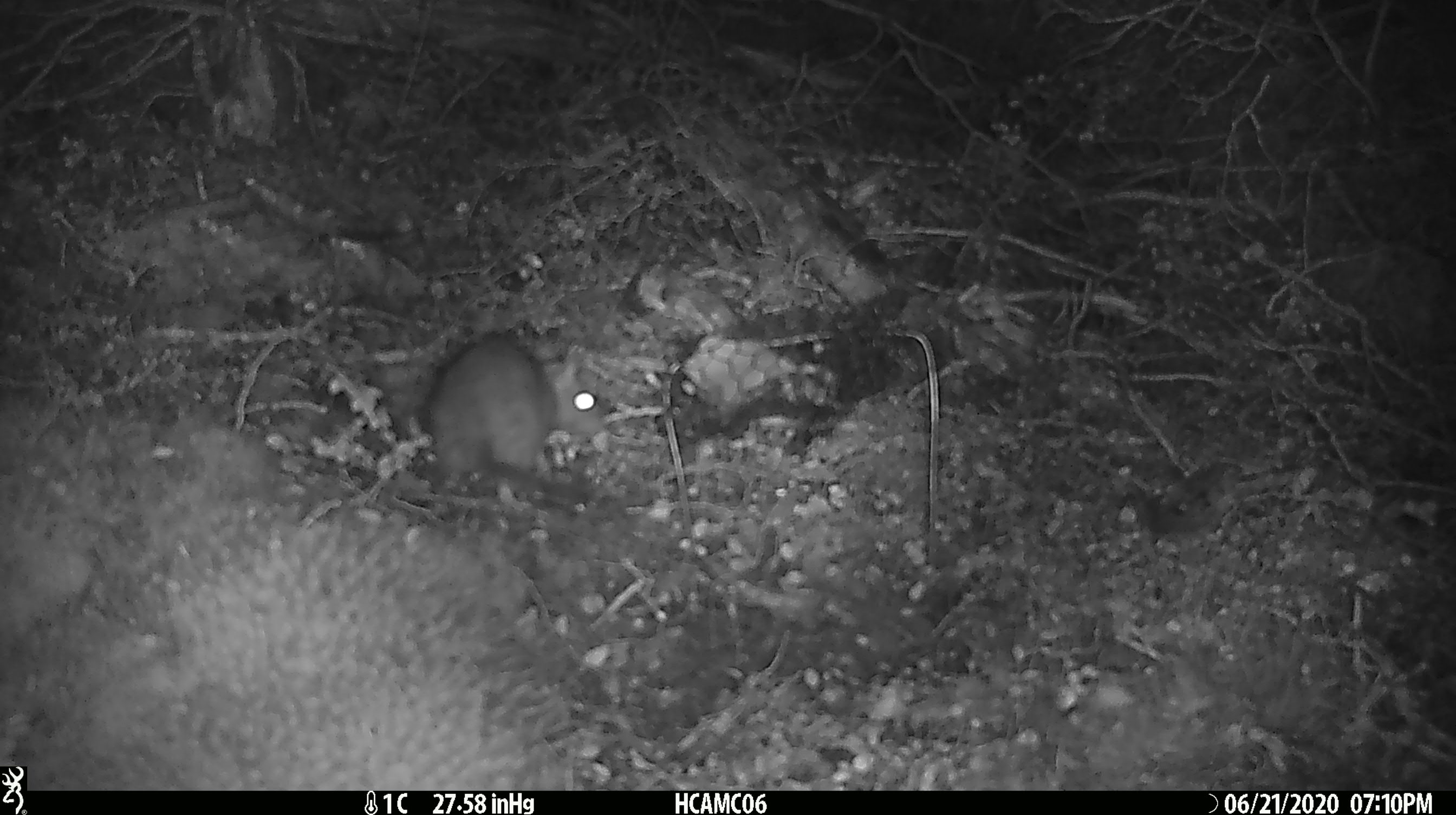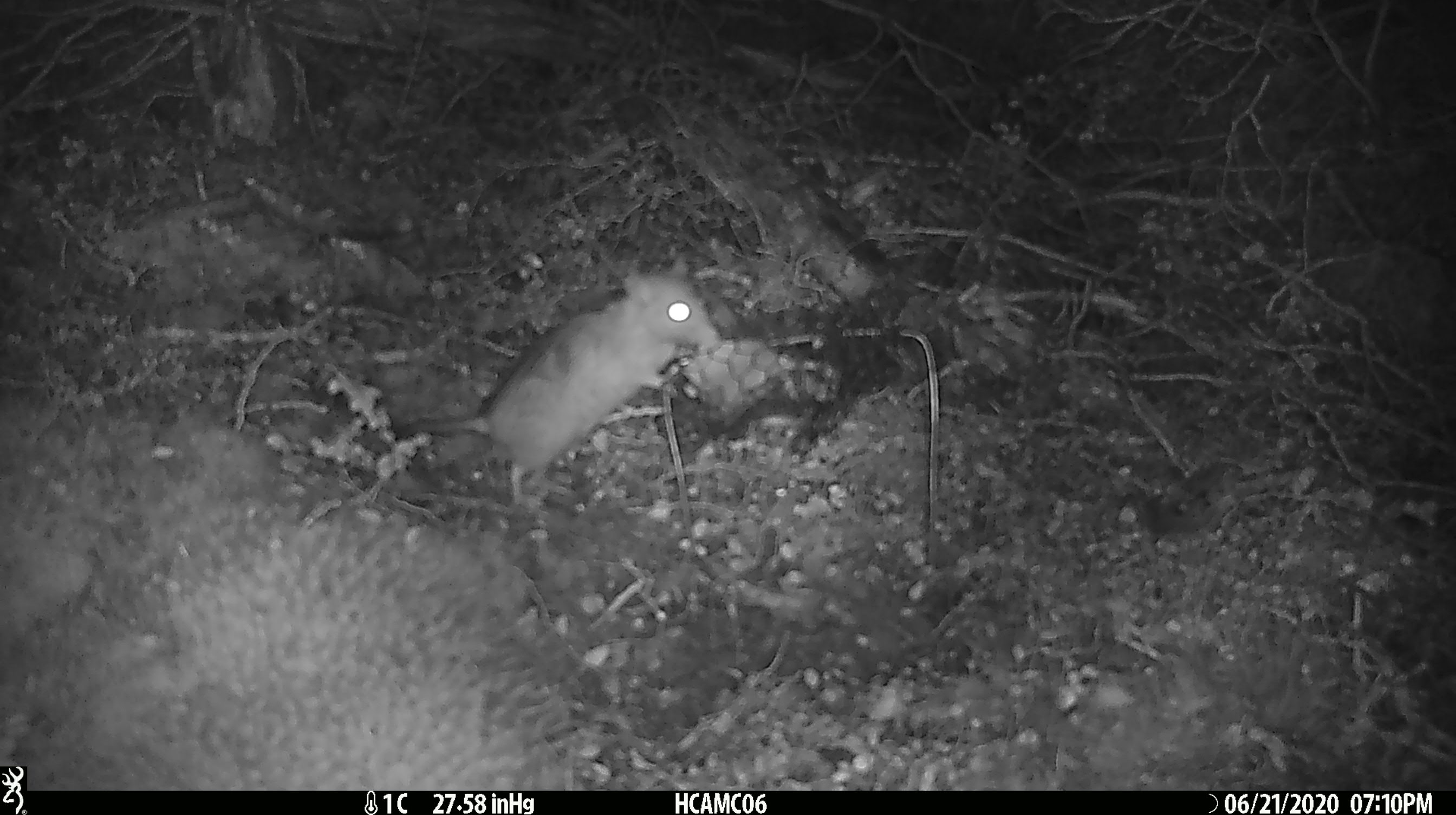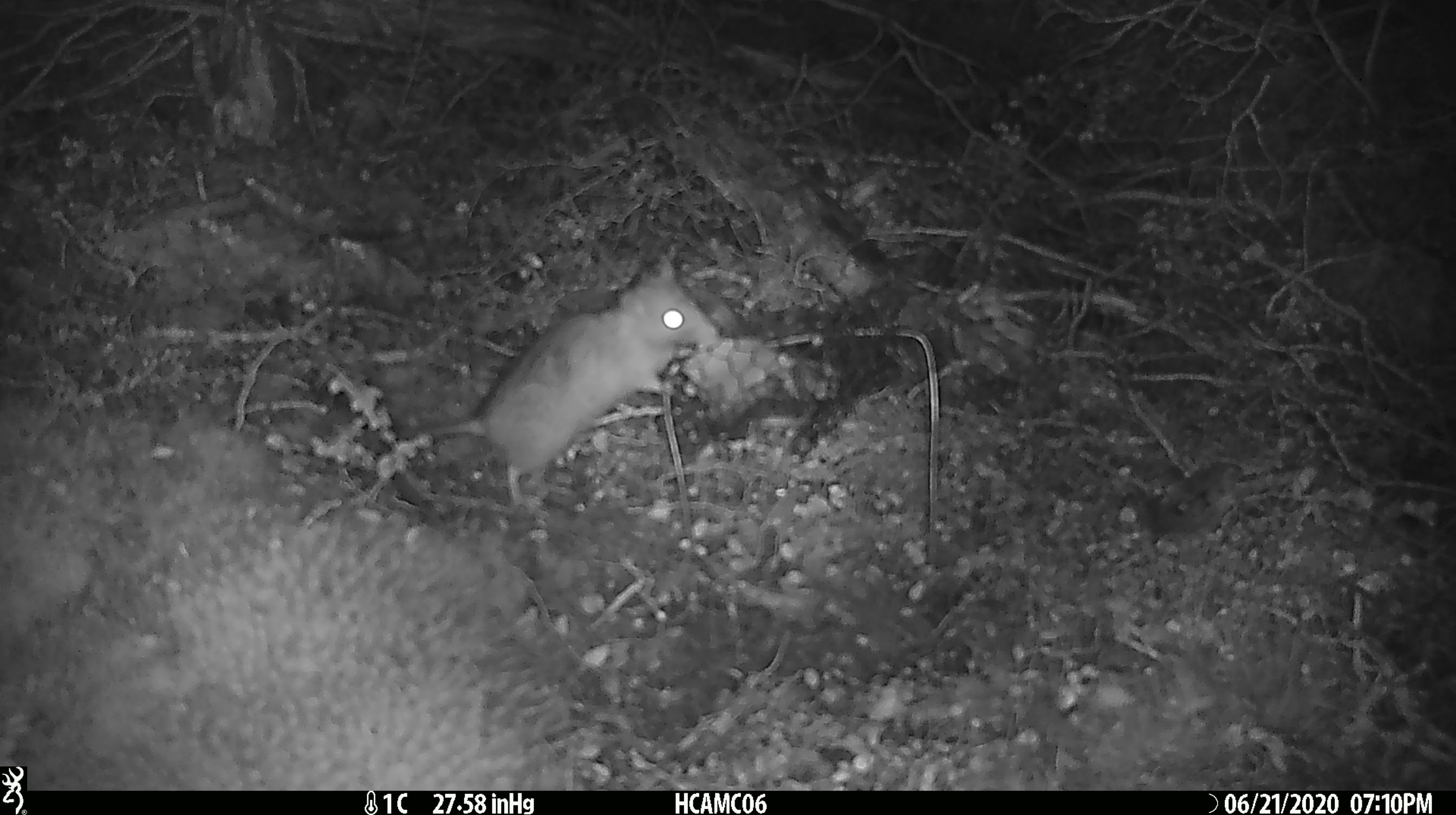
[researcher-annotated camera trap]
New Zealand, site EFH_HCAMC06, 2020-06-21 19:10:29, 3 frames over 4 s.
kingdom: Animalia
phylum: Chordata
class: Mammalia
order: Rodentia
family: Muridae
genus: Rattus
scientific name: Rattus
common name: rat